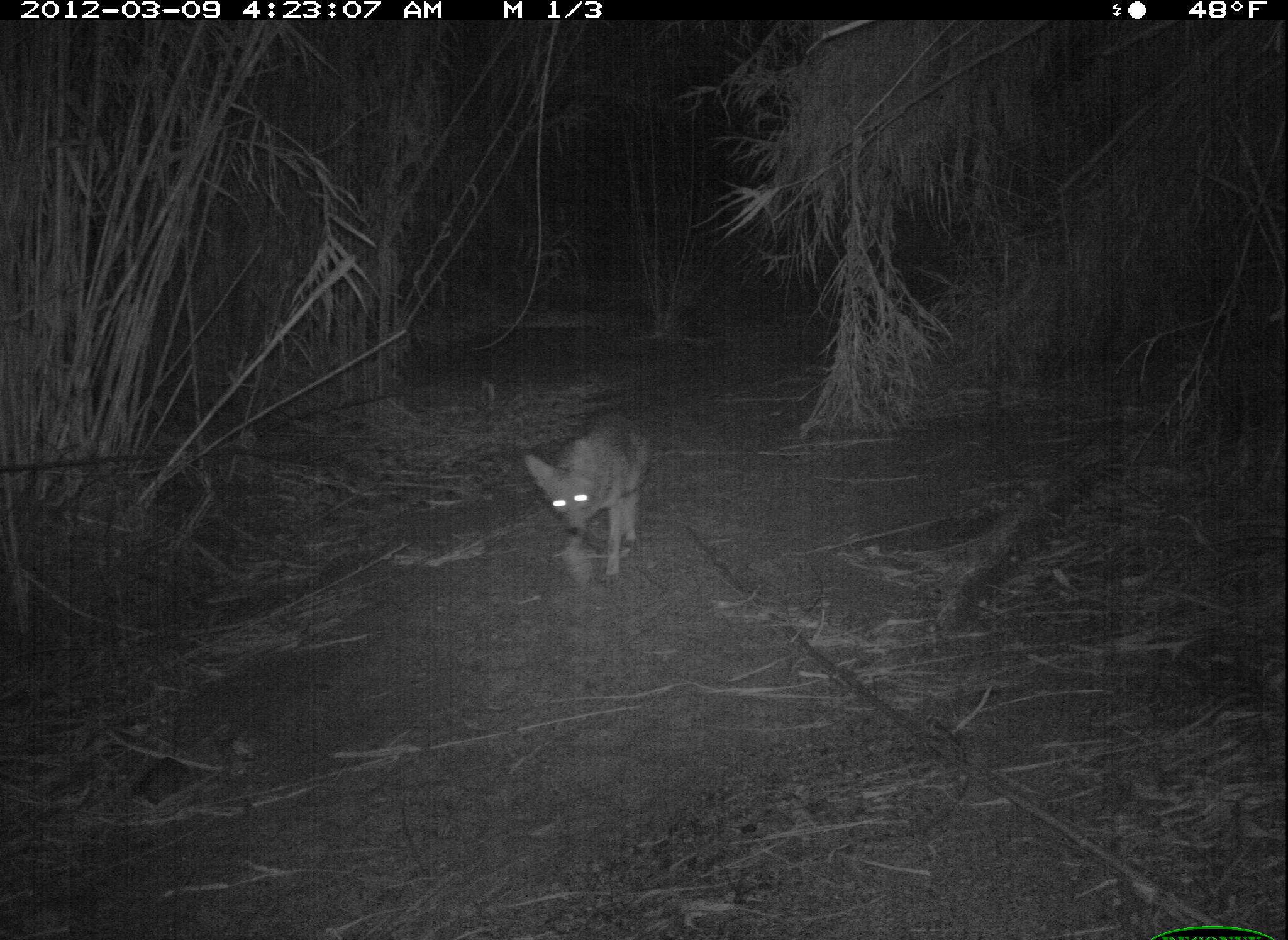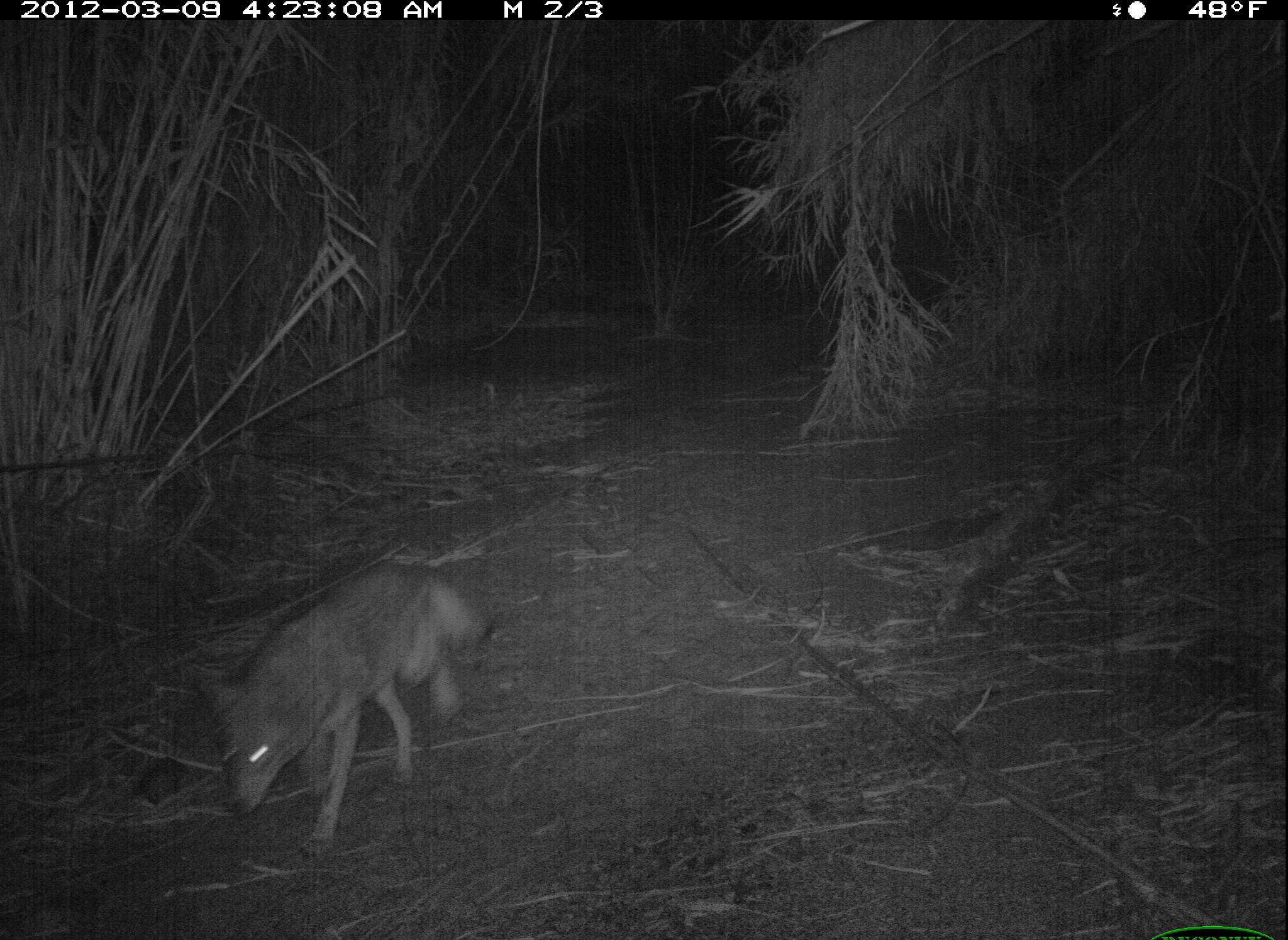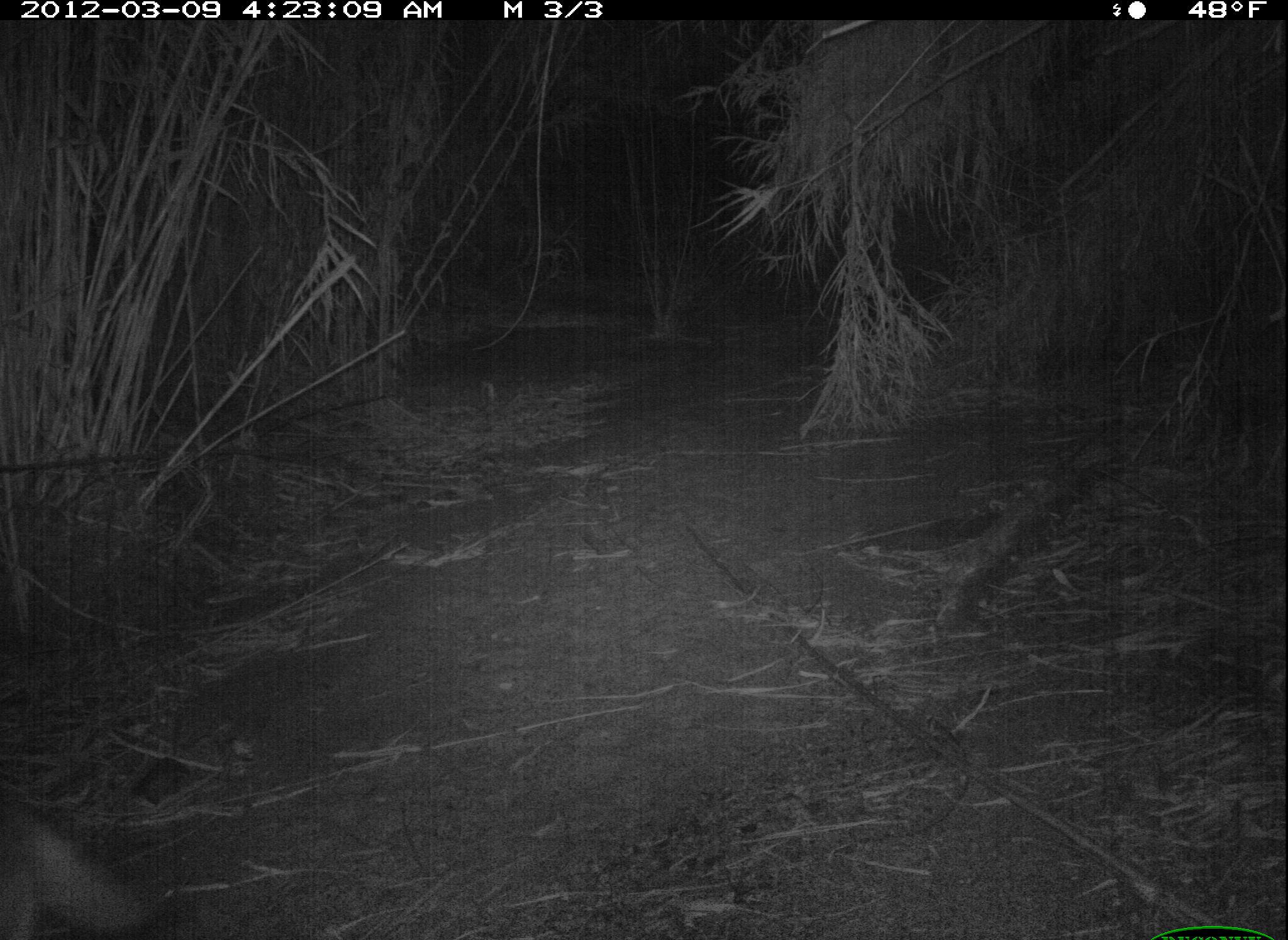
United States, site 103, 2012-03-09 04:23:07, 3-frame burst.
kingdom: Animalia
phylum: Chordata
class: Mammalia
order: Carnivora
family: Canidae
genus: Canis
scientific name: Canis latrans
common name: coyote